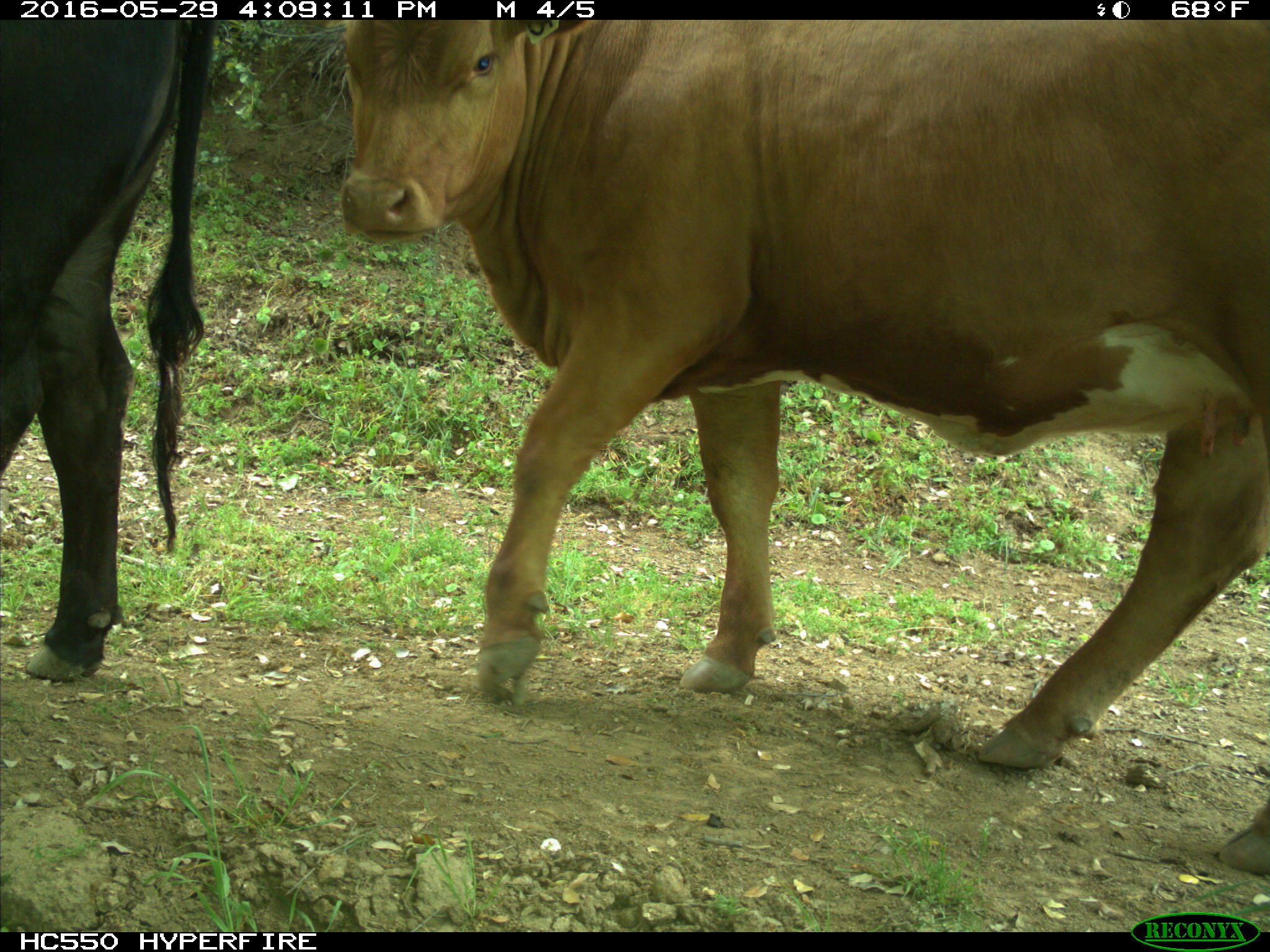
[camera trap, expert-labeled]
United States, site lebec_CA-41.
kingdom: Animalia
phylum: Chordata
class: Mammalia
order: Artiodactyla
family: Bovidae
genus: Bos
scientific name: Bos taurus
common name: domestic cow